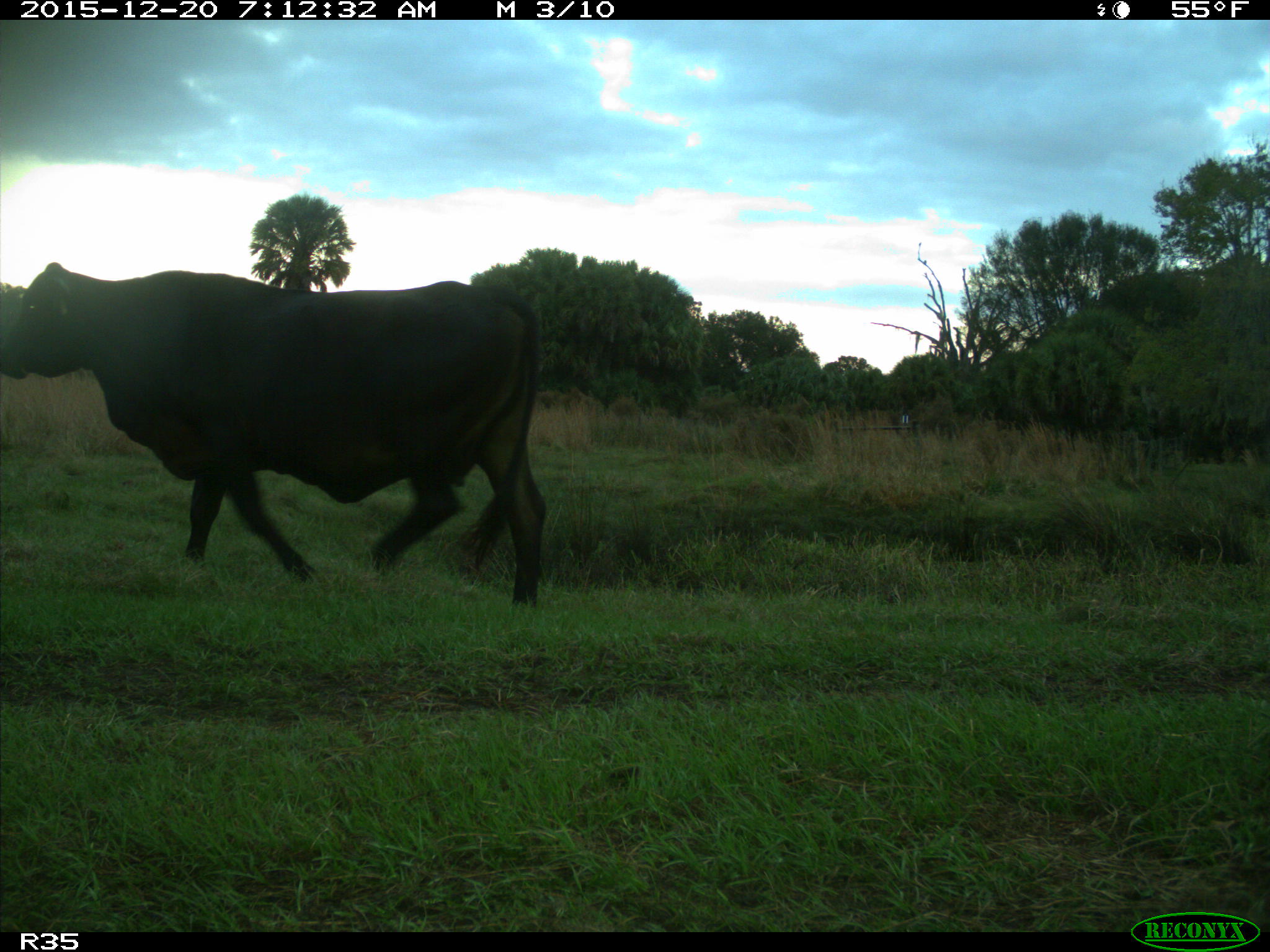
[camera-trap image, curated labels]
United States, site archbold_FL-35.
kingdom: Animalia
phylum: Chordata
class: Mammalia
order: Artiodactyla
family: Bovidae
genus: Bos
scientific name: Bos taurus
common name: domestic cow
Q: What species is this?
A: Bos taurus (domestic cow).